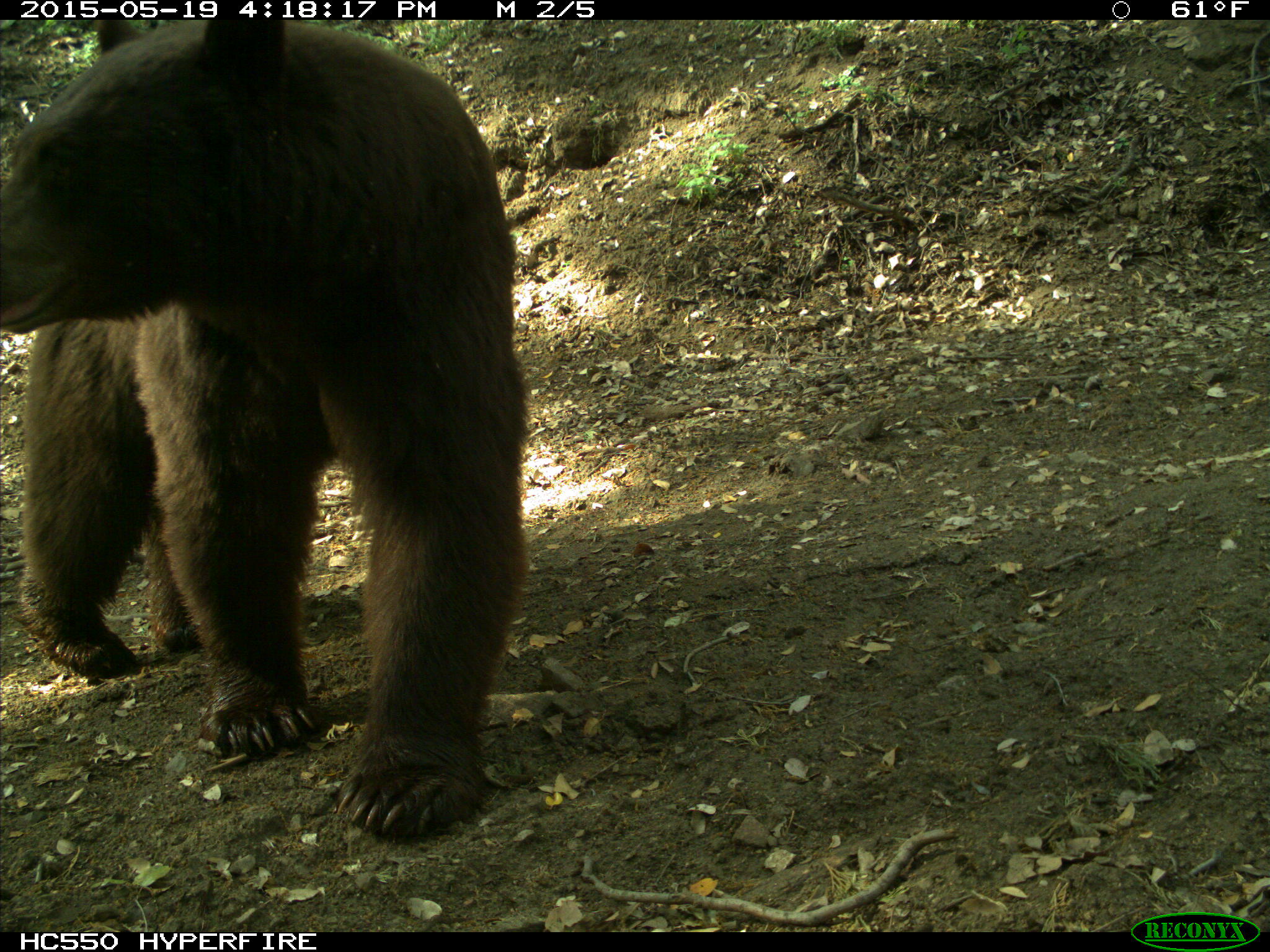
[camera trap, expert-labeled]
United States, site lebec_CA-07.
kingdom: Animalia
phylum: Chordata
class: Mammalia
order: Carnivora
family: Ursidae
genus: Ursus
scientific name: Ursus americanus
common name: american black bear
Ursus americanus (american black bear).